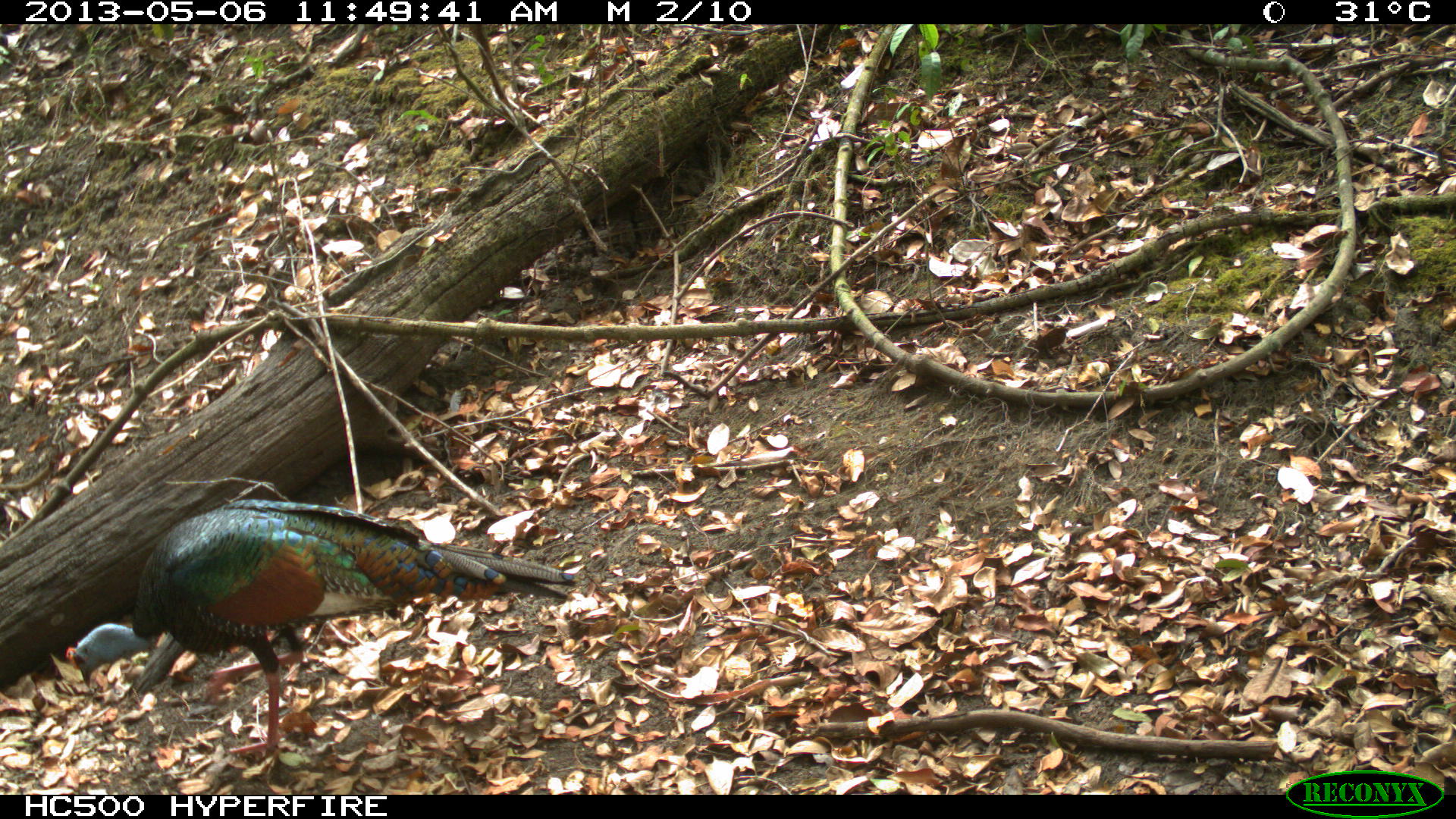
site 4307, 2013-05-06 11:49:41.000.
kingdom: Animalia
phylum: Chordata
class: Aves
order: Galliformes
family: Phasianidae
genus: Meleagris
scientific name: Meleagris ocellata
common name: ocellated turkey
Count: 1.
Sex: male.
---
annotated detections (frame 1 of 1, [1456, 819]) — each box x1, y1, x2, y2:
meleagris ocellata: 64, 497, 581, 760